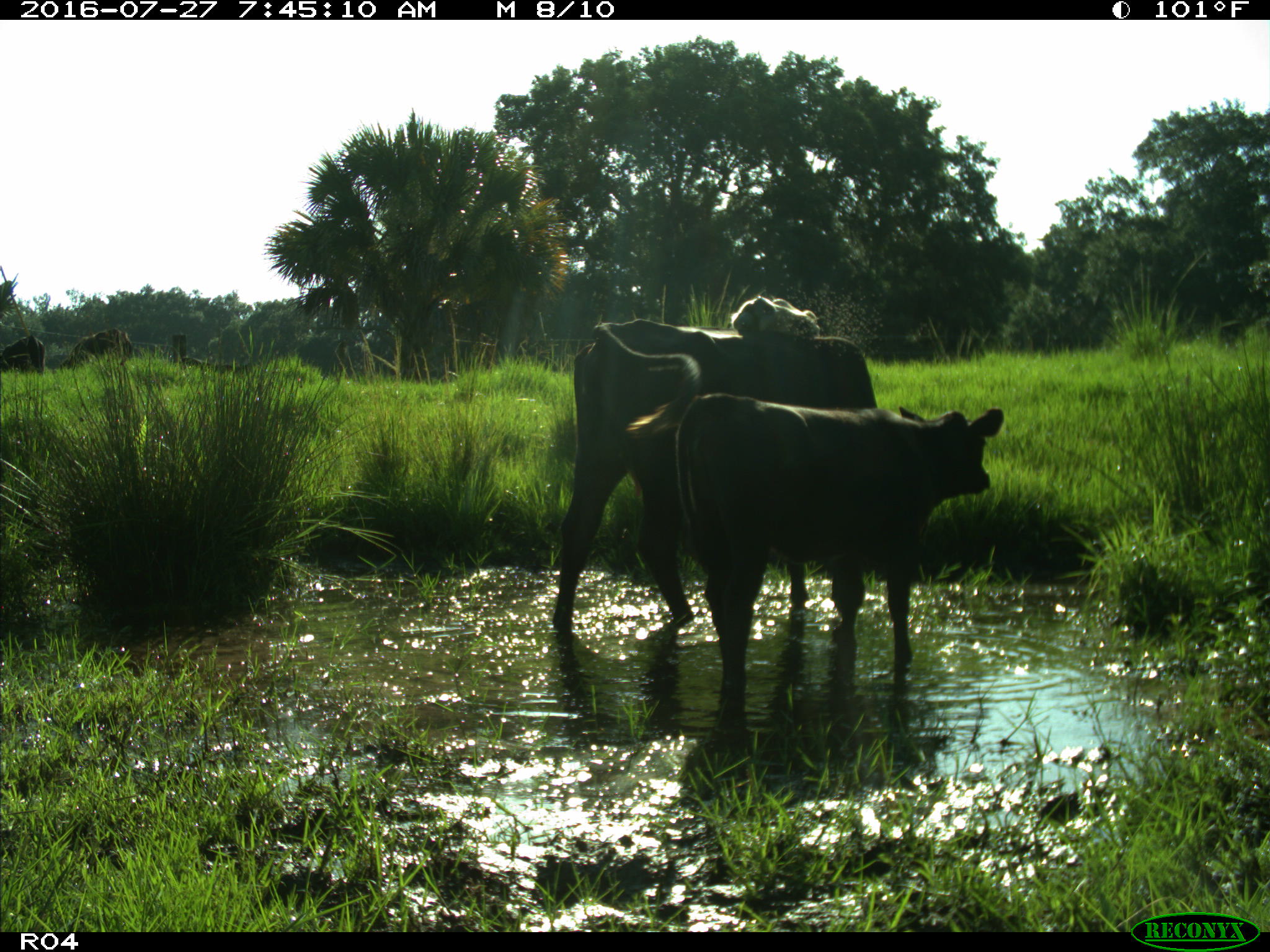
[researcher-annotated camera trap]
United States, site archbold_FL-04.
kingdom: Animalia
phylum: Chordata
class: Mammalia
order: Artiodactyla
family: Bovidae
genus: Bos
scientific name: Bos taurus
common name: domestic cow